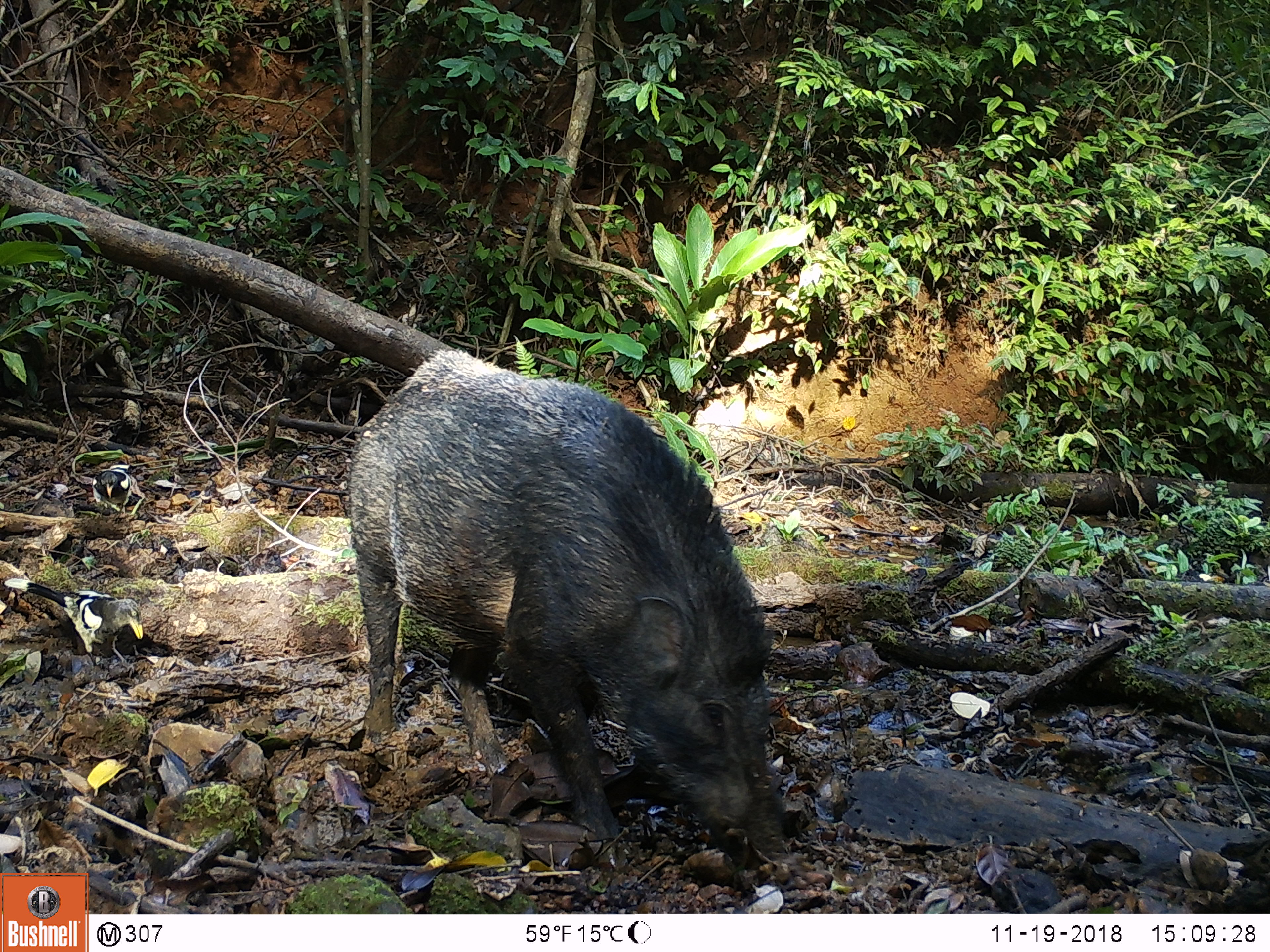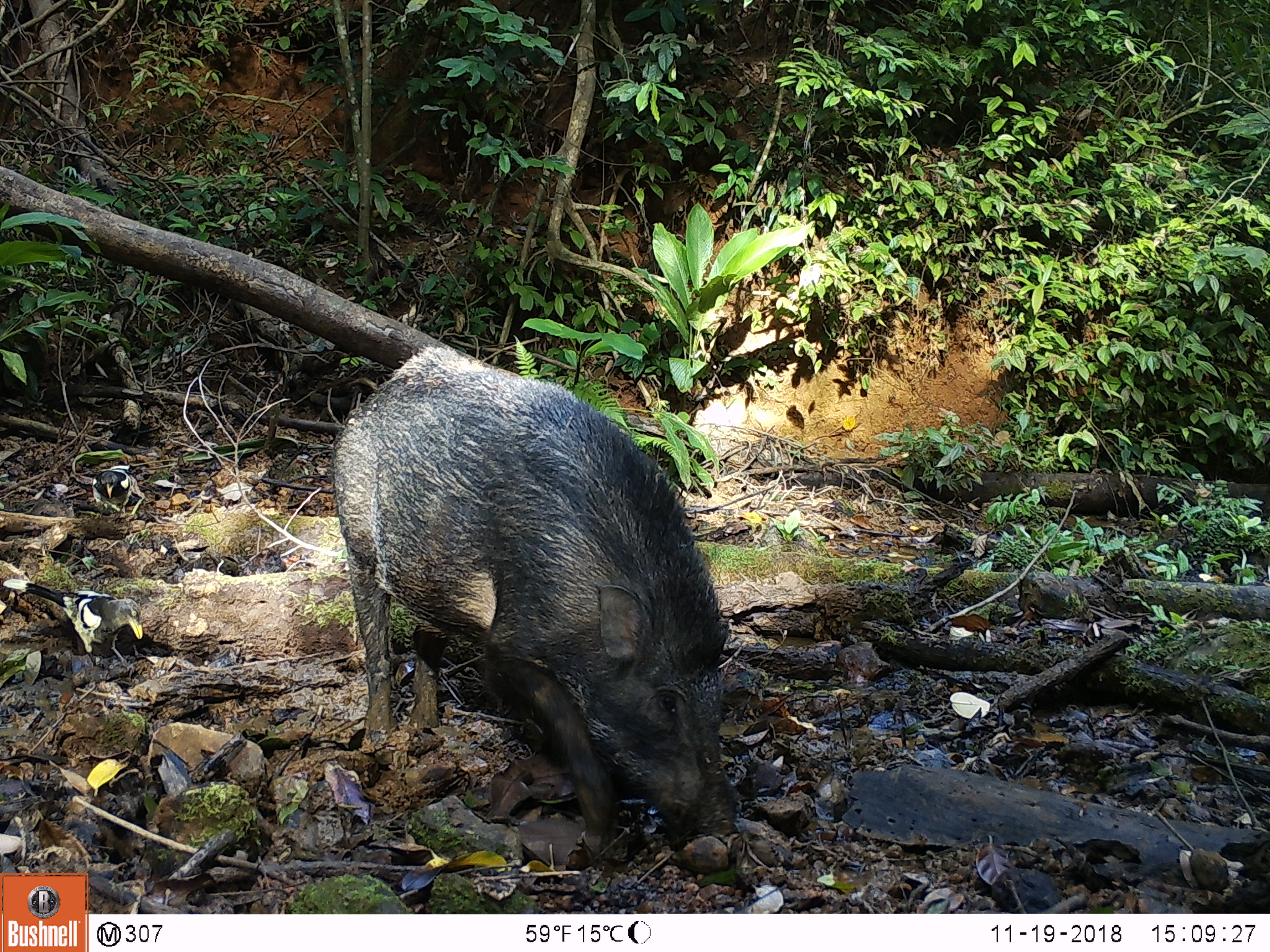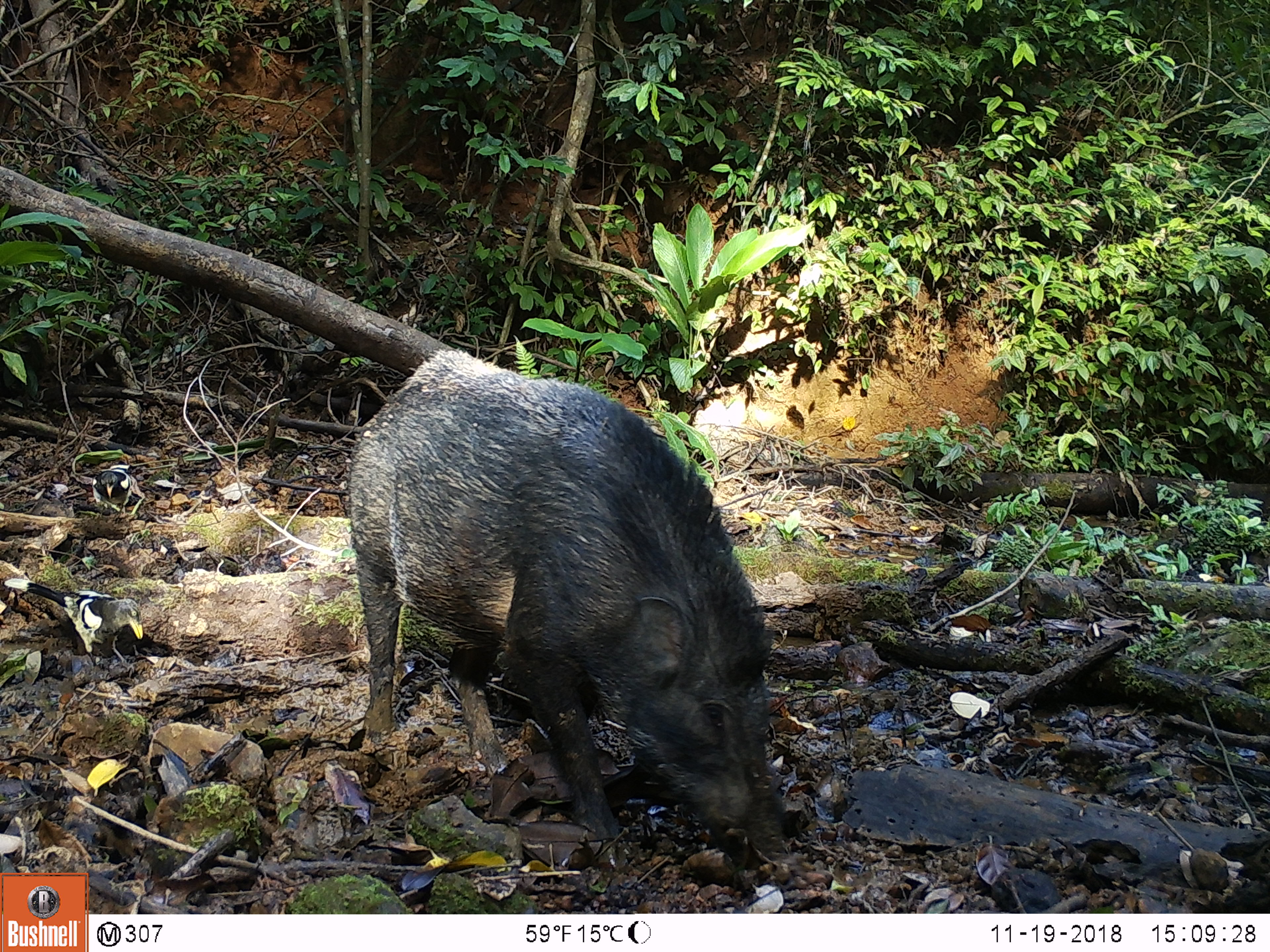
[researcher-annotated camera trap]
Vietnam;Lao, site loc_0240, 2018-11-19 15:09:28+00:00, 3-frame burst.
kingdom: Animalia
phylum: Chordata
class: Aves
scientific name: Aves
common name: bird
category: unidentified bird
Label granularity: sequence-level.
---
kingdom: Animalia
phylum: Chordata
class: Mammalia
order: Artiodactyla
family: Suidae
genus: Sus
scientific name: Sus scrofa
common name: eurasian wild pig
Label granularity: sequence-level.